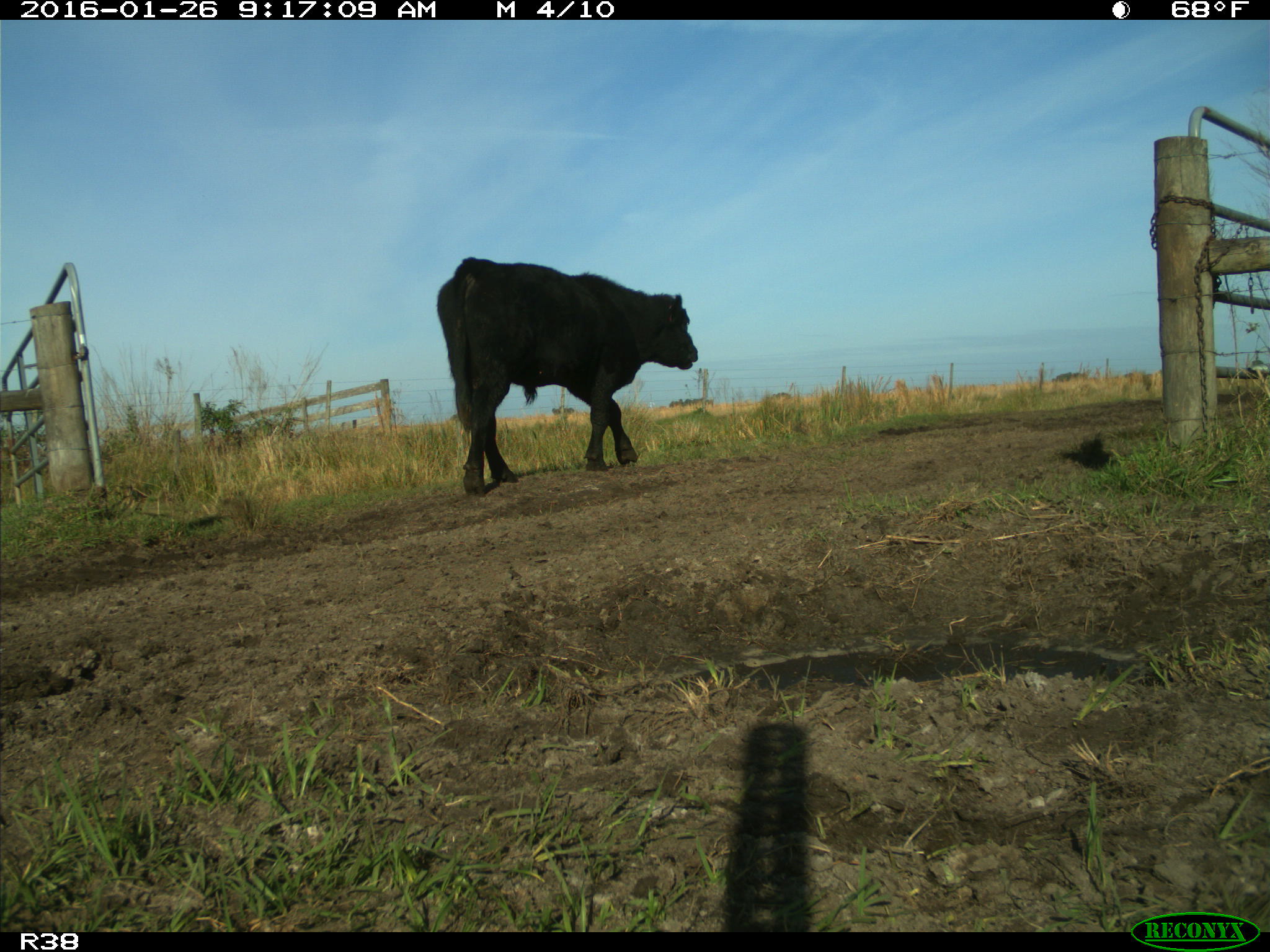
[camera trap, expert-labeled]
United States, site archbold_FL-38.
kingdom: Animalia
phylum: Chordata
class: Mammalia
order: Artiodactyla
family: Bovidae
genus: Bos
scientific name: Bos taurus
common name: domestic cow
Bos taurus (domestic cow).